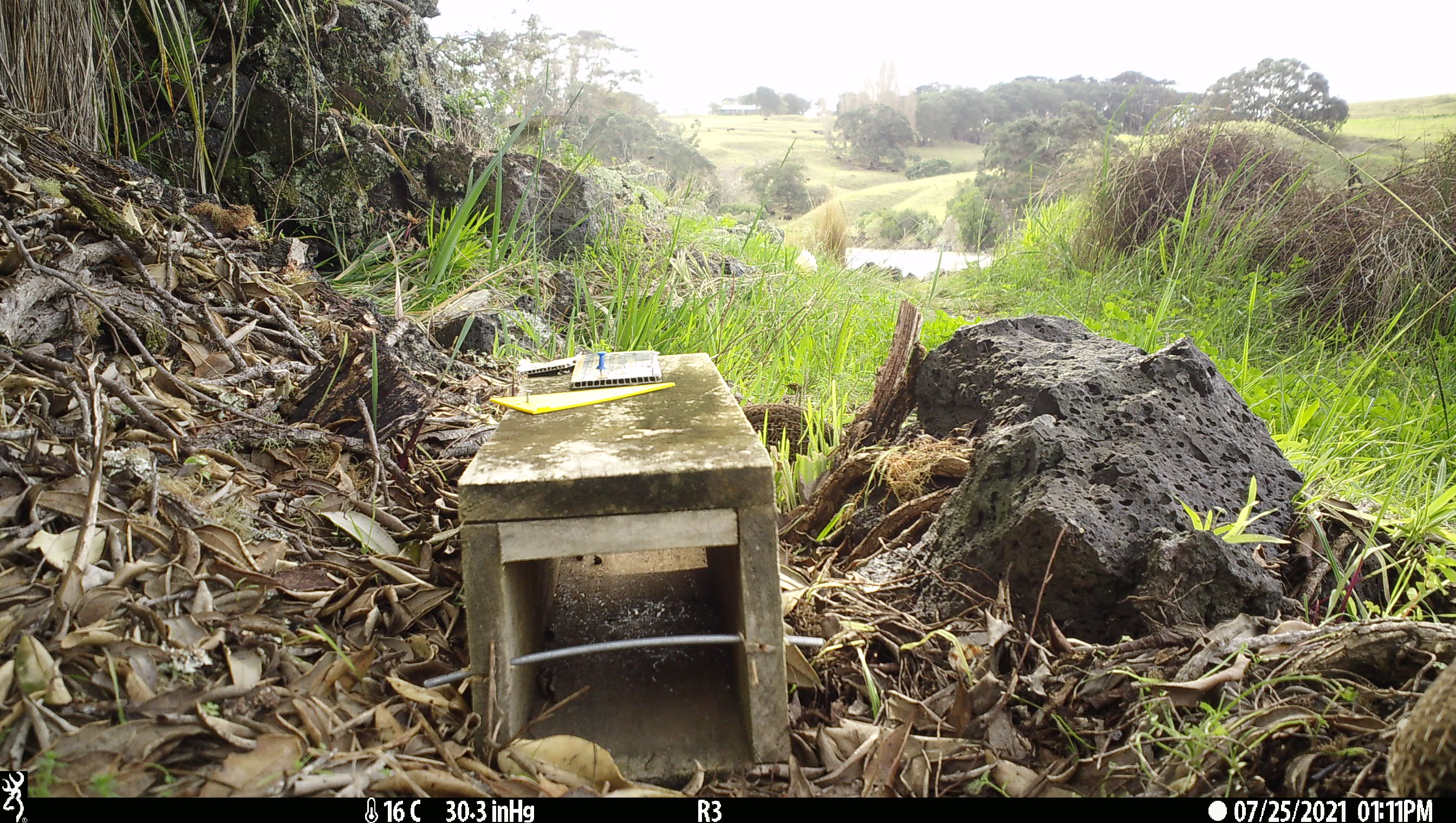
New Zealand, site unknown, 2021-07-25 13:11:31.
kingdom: Animalia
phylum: Chordata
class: Aves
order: Galliformes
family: Phasianidae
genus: Synoicus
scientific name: Synoicus ypsilophorus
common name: brown quail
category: quail brown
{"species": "quail brown (brown quail) (Synoicus ypsilophorus)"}